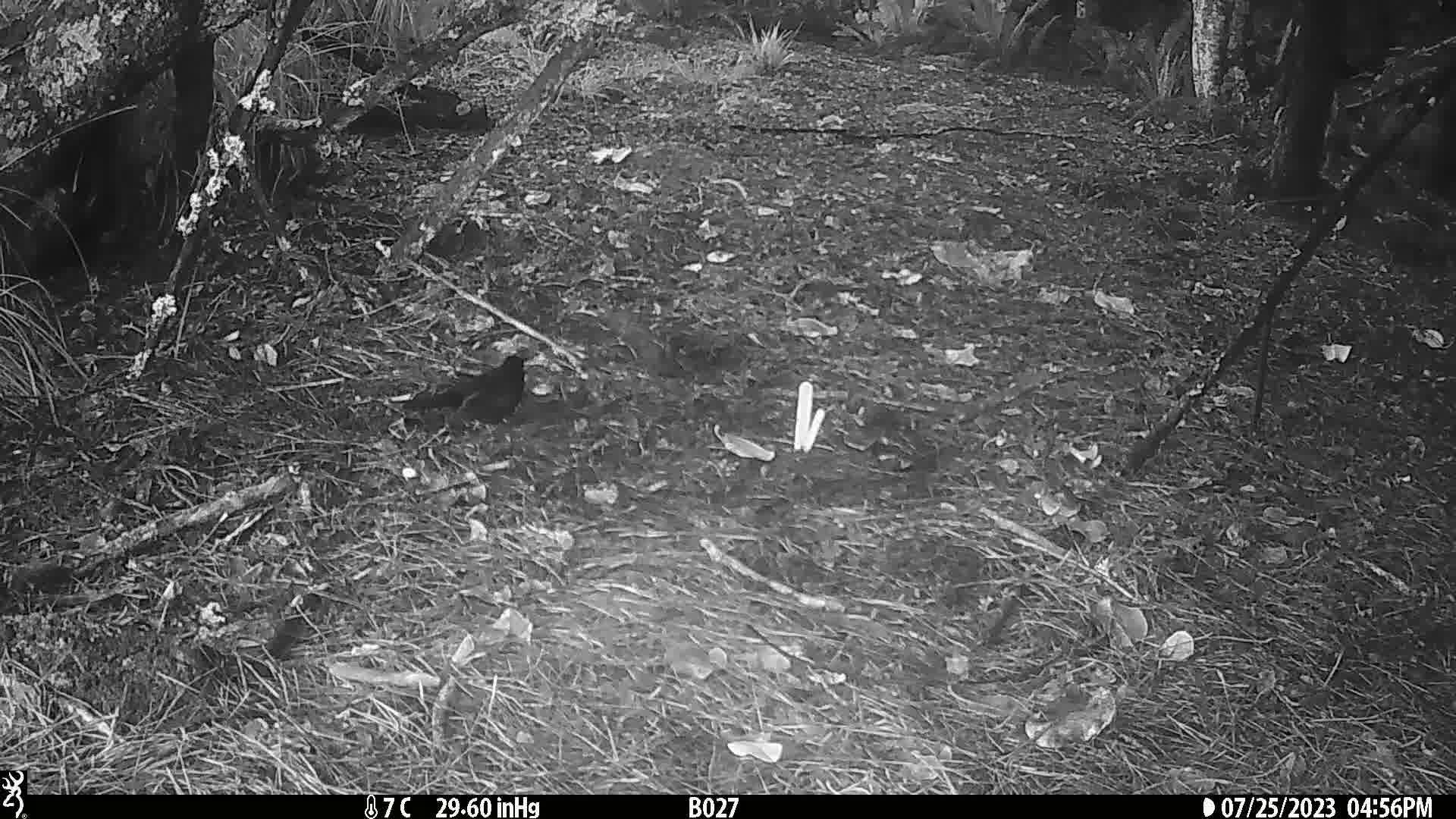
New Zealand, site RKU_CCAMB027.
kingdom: Animalia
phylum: Chordata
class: Aves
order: Passeriformes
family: Turdidae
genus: Turdus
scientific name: Turdus merula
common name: eurasian blackbird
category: blackbird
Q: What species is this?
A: Blackbird (eurasian blackbird) (Turdus merula).